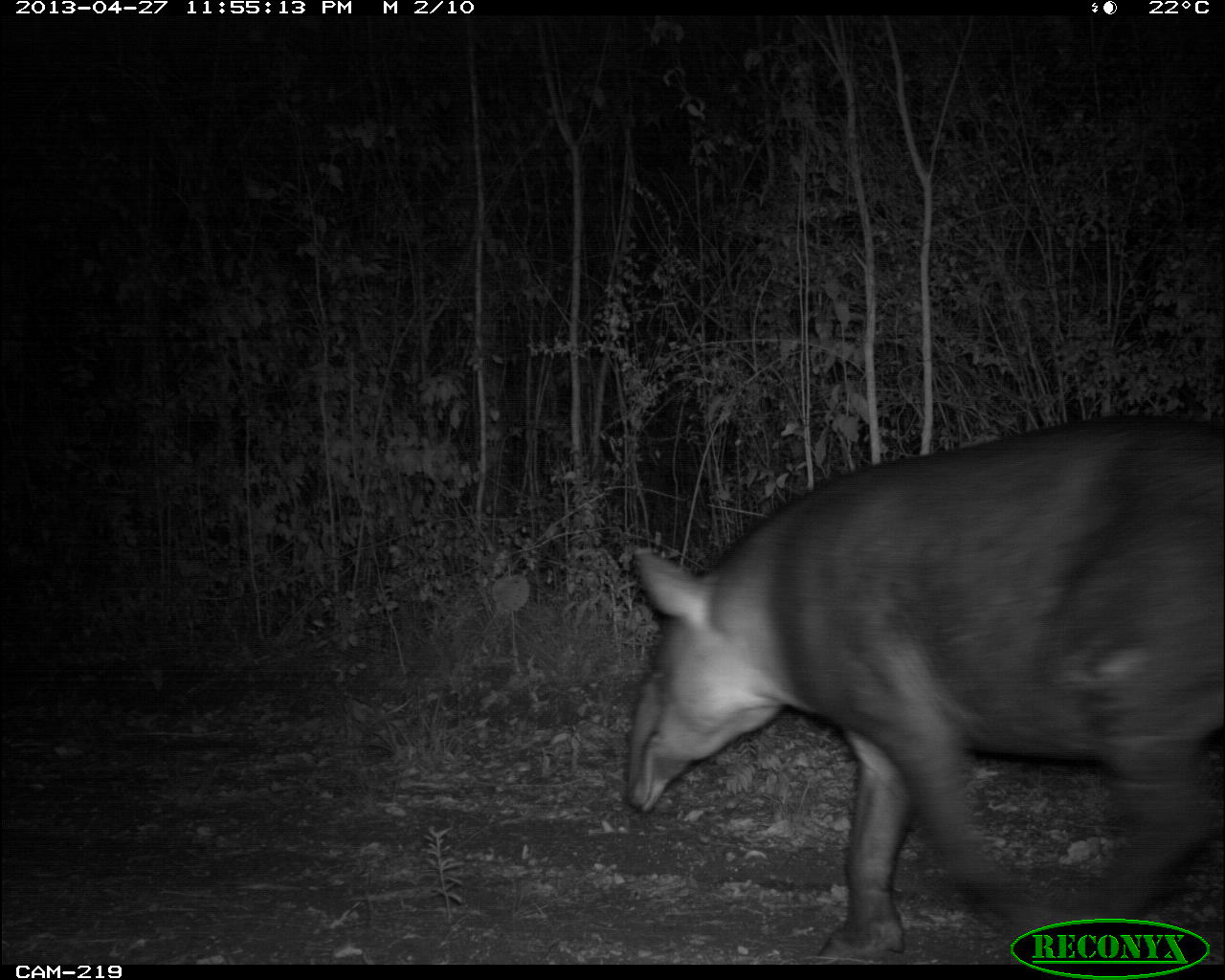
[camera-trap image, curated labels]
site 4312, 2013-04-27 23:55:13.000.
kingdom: Animalia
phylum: Chordata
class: Mammalia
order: Perissodactyla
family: Tapiridae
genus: Tapirus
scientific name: Tapirus bairdii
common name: baird's tapir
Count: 1.